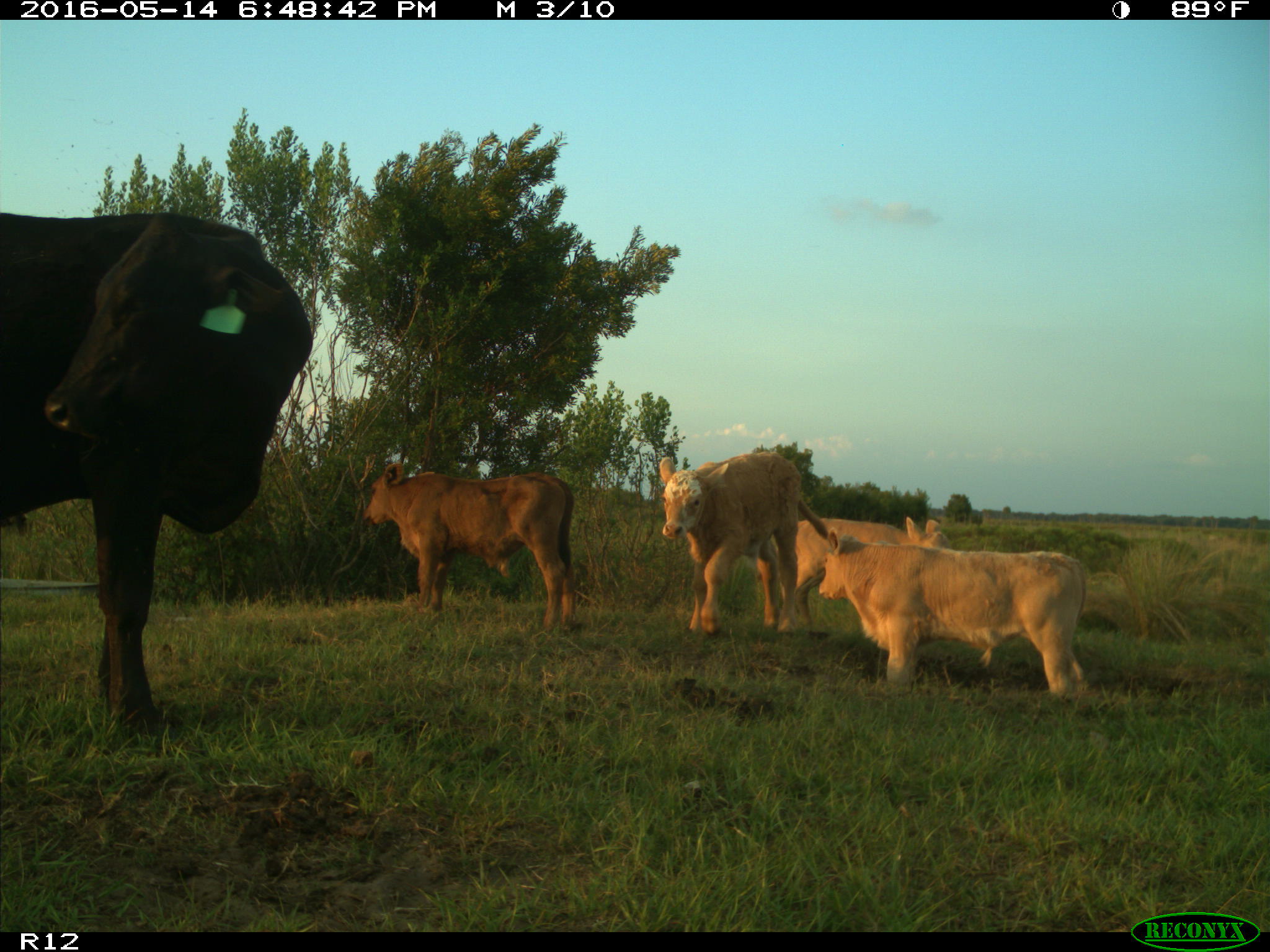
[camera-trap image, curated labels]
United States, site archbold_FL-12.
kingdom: Animalia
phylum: Chordata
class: Mammalia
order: Artiodactyla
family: Bovidae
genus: Bos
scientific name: Bos taurus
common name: domestic cow